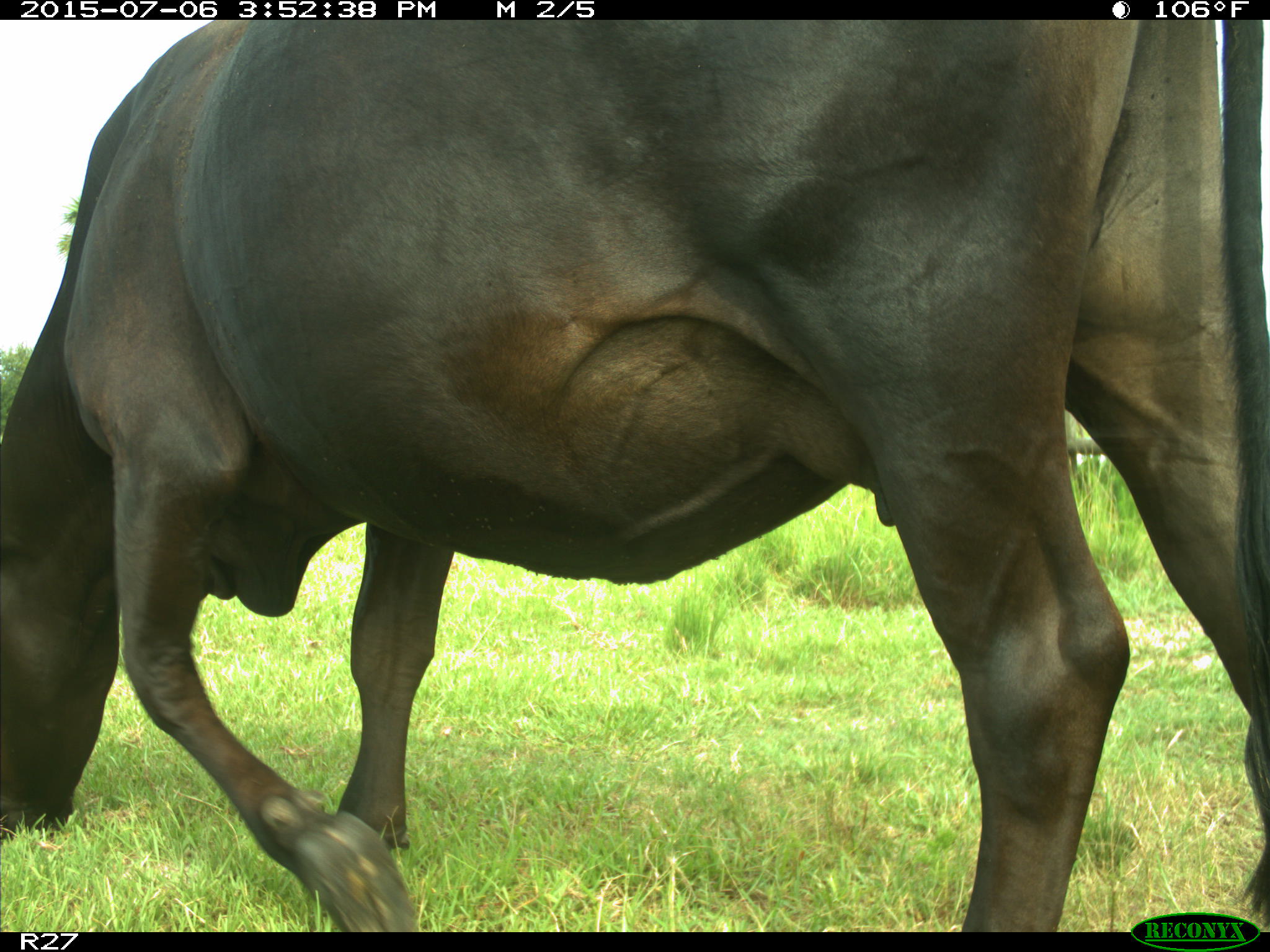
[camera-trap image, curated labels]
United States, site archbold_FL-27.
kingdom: Animalia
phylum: Chordata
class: Mammalia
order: Artiodactyla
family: Bovidae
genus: Bos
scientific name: Bos taurus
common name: domestic cow